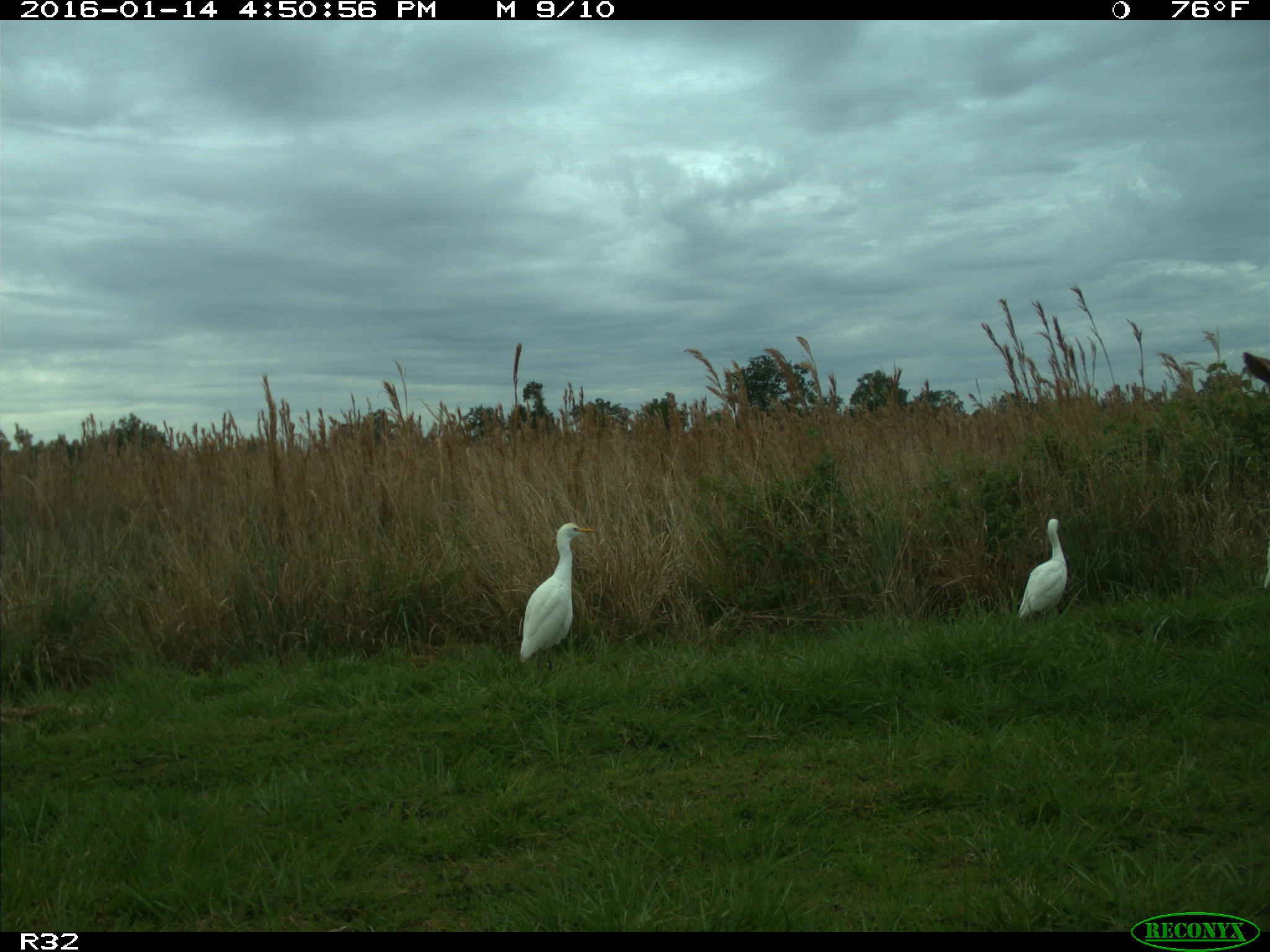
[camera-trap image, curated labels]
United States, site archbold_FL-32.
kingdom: Animalia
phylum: Chordata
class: Mammalia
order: Artiodactyla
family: Bovidae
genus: Bos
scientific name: Bos taurus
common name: domestic cow